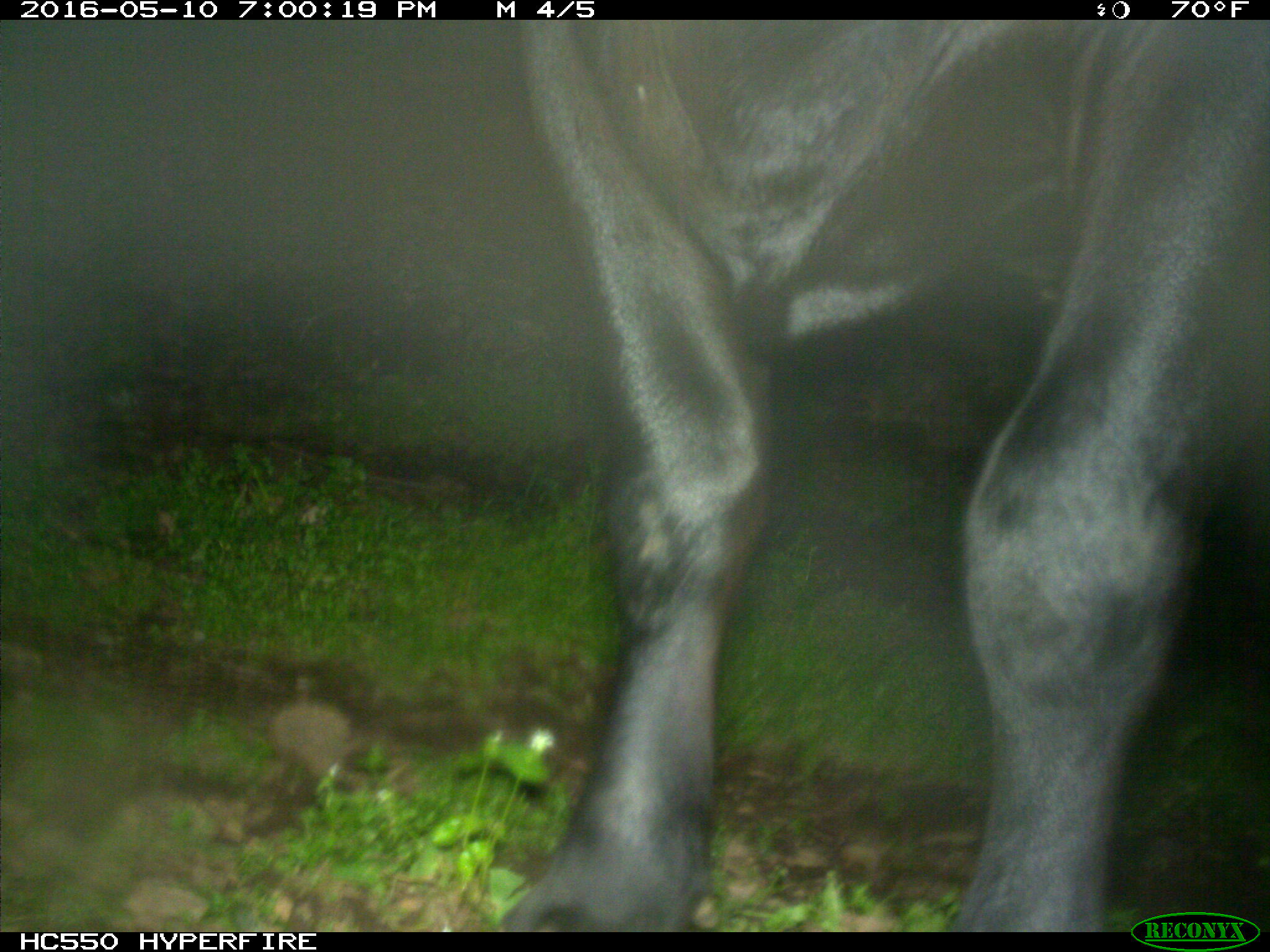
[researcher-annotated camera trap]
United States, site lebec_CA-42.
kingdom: Animalia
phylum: Chordata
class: Mammalia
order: Artiodactyla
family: Bovidae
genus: Bos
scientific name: Bos taurus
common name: domestic cow